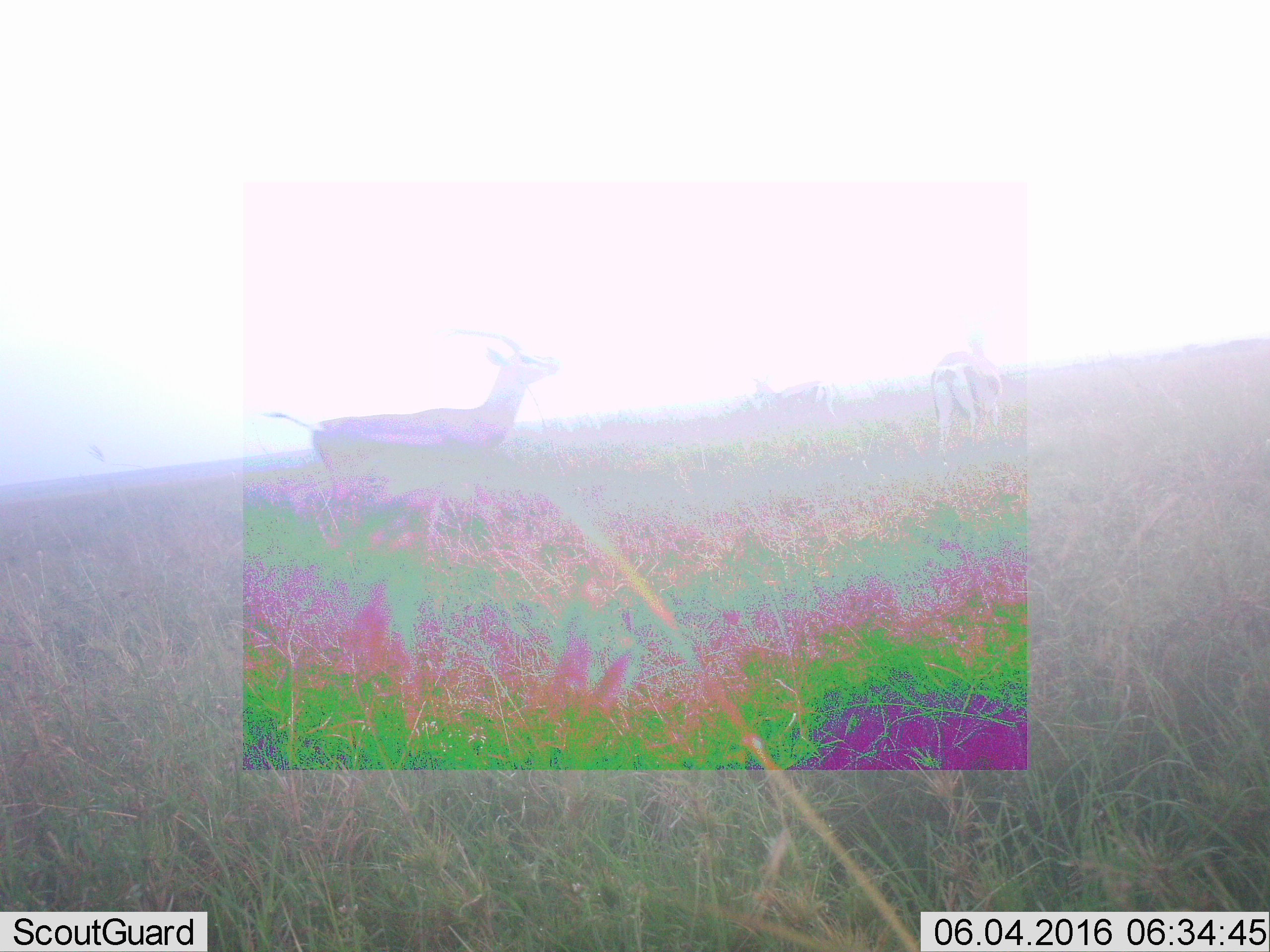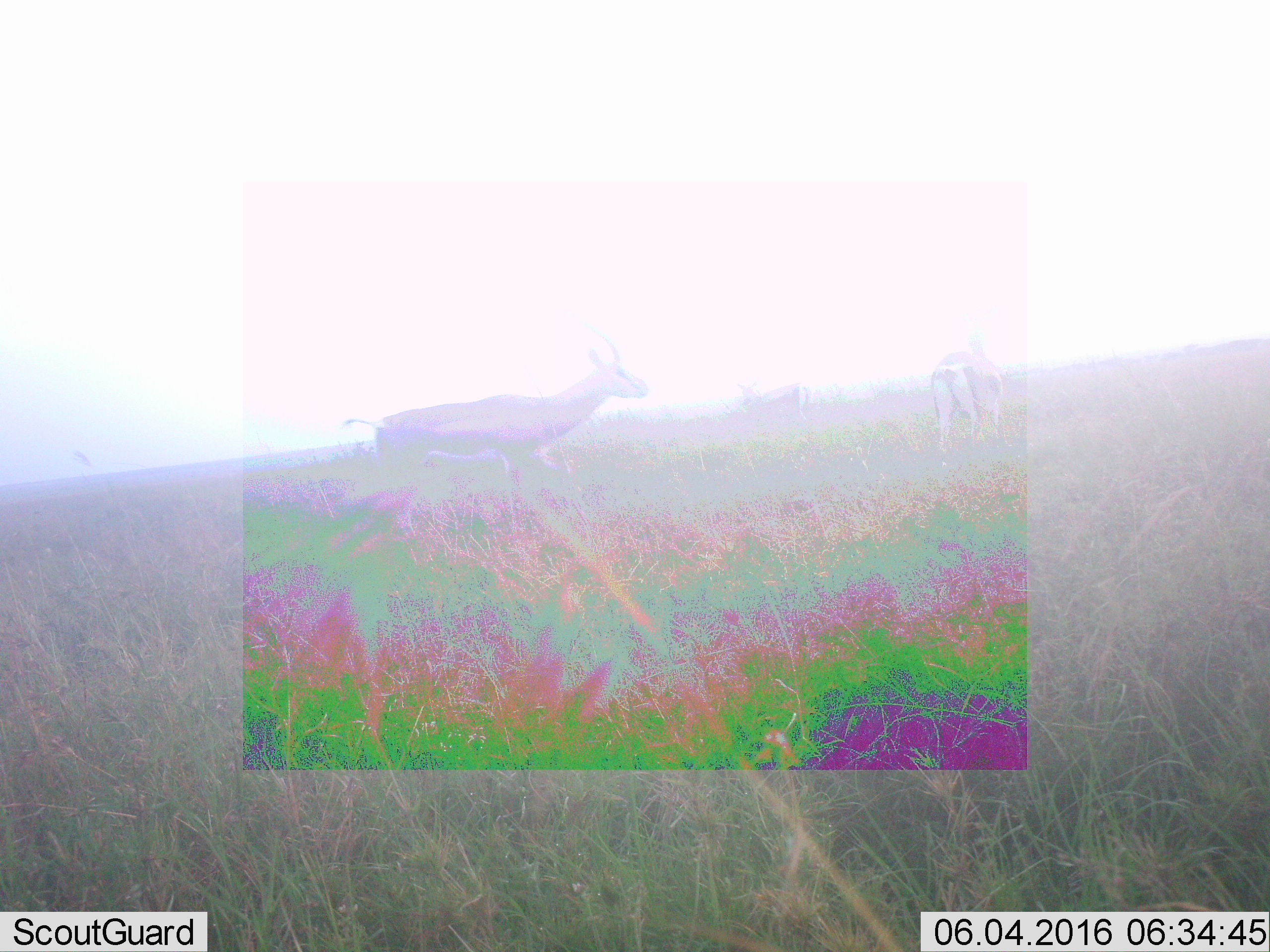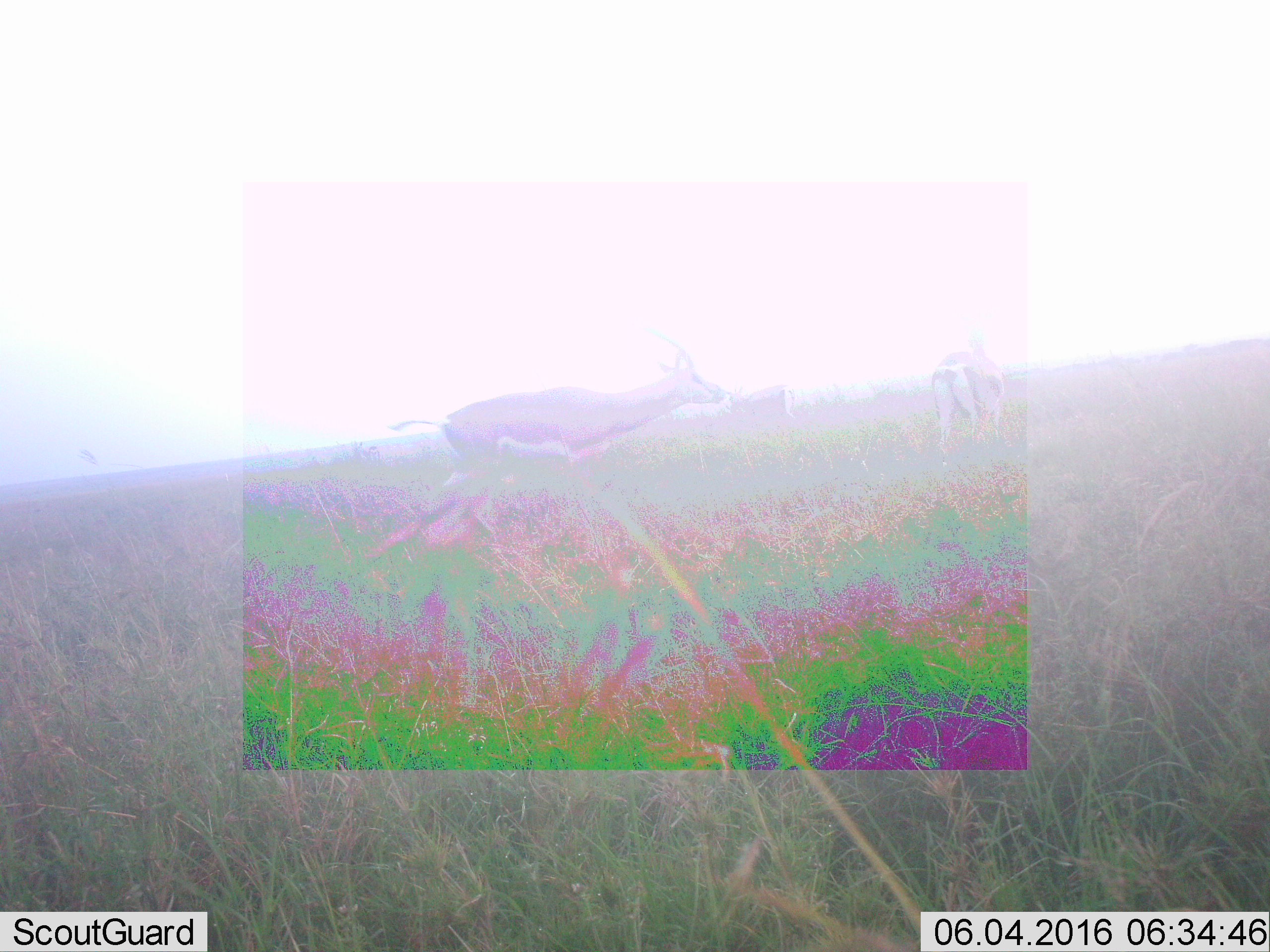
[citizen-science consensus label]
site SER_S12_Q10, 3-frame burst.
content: unidentified animal